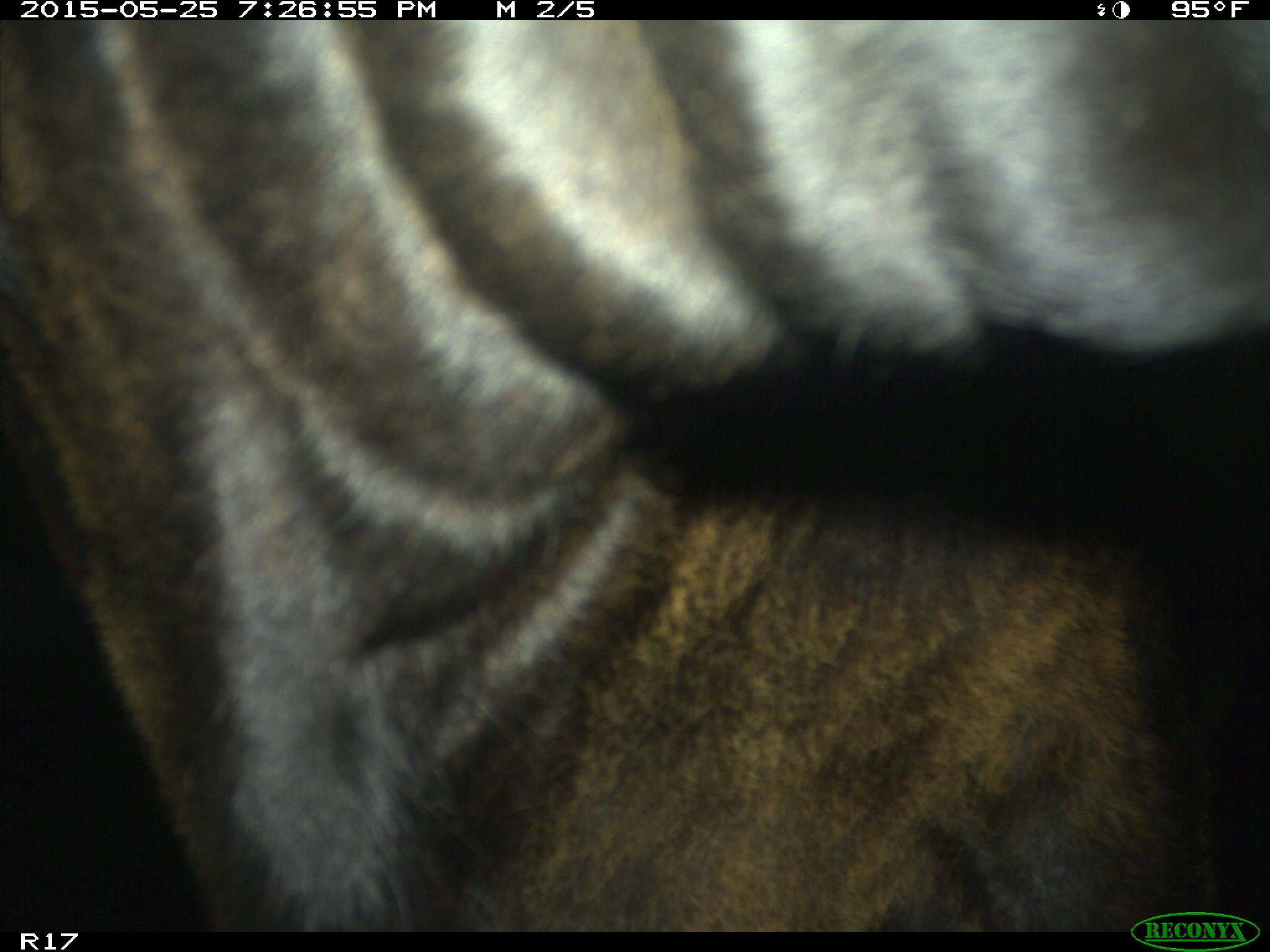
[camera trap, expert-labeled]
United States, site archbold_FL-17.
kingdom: Animalia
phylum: Chordata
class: Mammalia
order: Artiodactyla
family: Bovidae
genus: Bos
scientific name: Bos taurus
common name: domestic cow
Bos taurus (domestic cow).